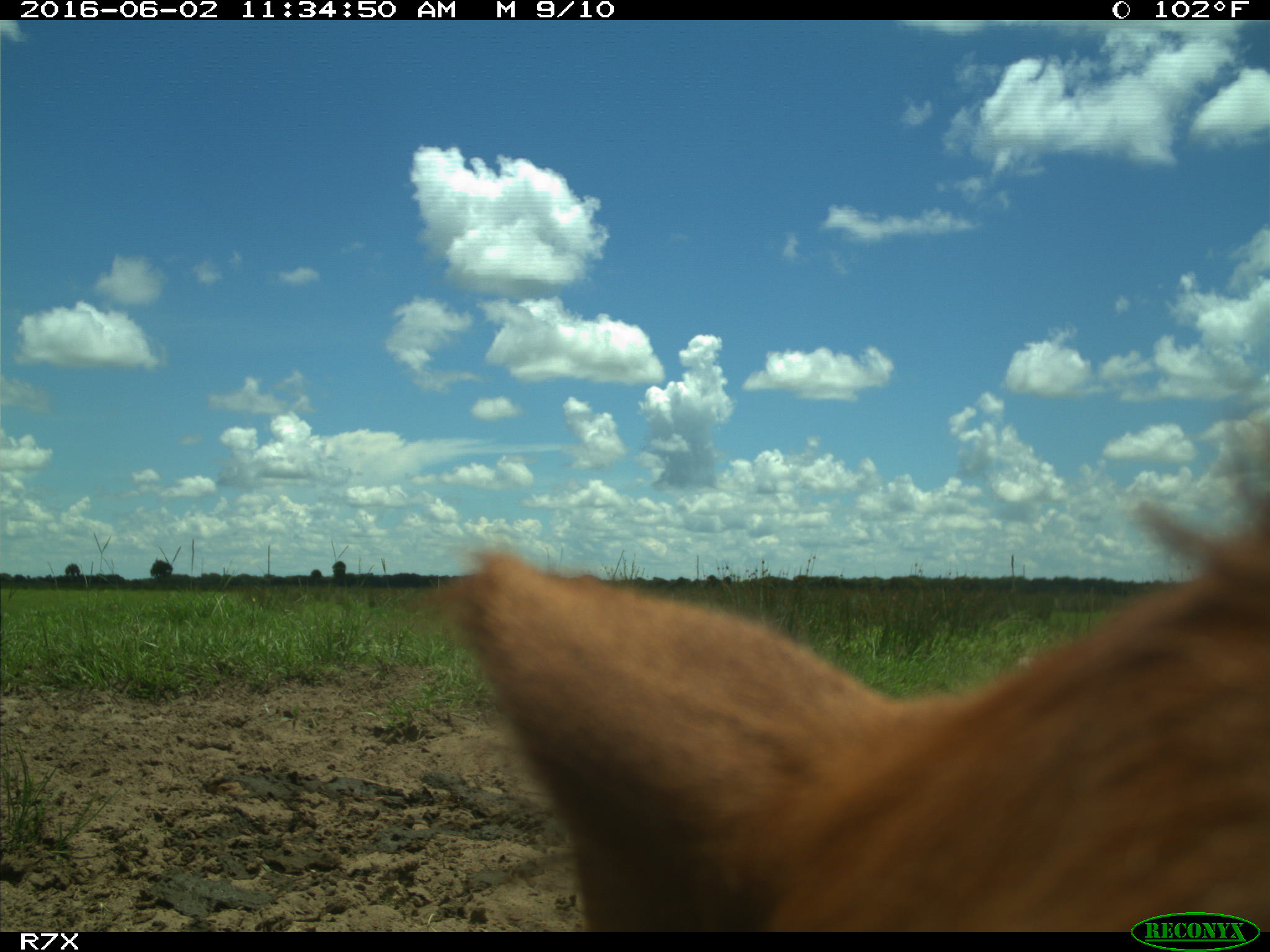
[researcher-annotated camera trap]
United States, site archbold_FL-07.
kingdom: Animalia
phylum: Chordata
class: Mammalia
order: Artiodactyla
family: Bovidae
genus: Bos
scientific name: Bos taurus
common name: domestic cow